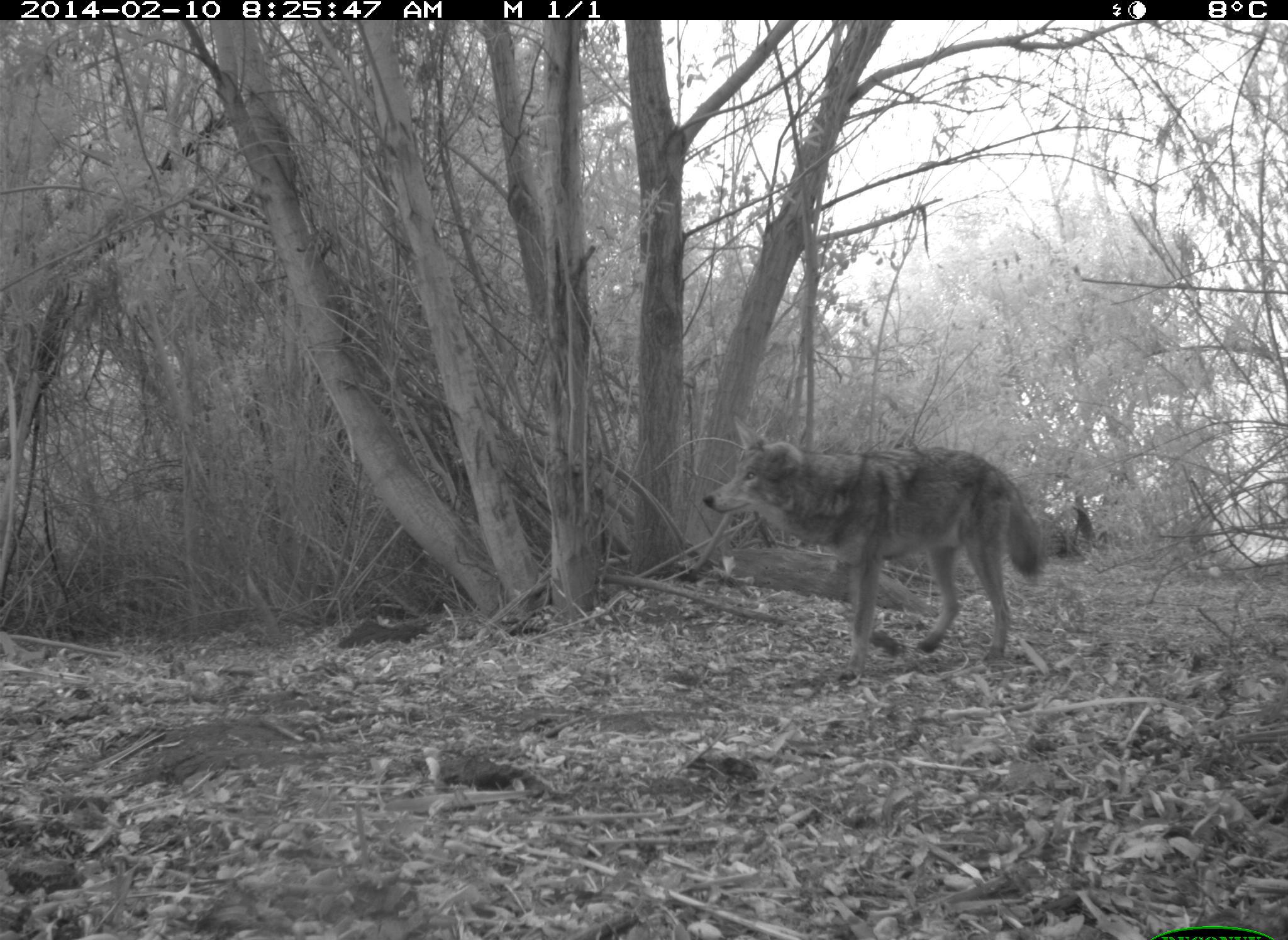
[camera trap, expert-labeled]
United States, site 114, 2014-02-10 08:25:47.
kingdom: Animalia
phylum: Chordata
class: Mammalia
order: Carnivora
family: Canidae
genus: Canis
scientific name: Canis latrans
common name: coyote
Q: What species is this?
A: Coyote (Canis latrans).